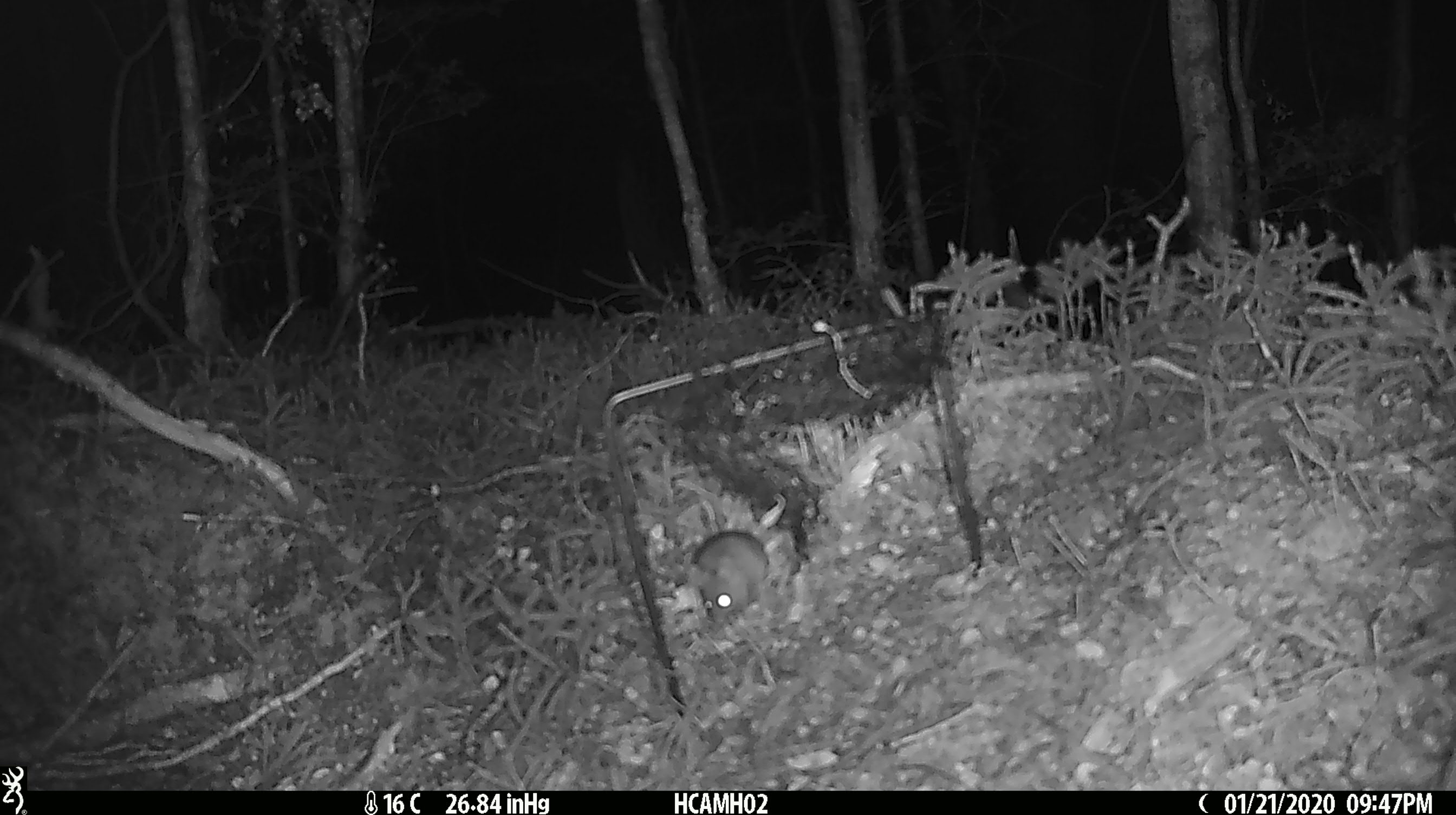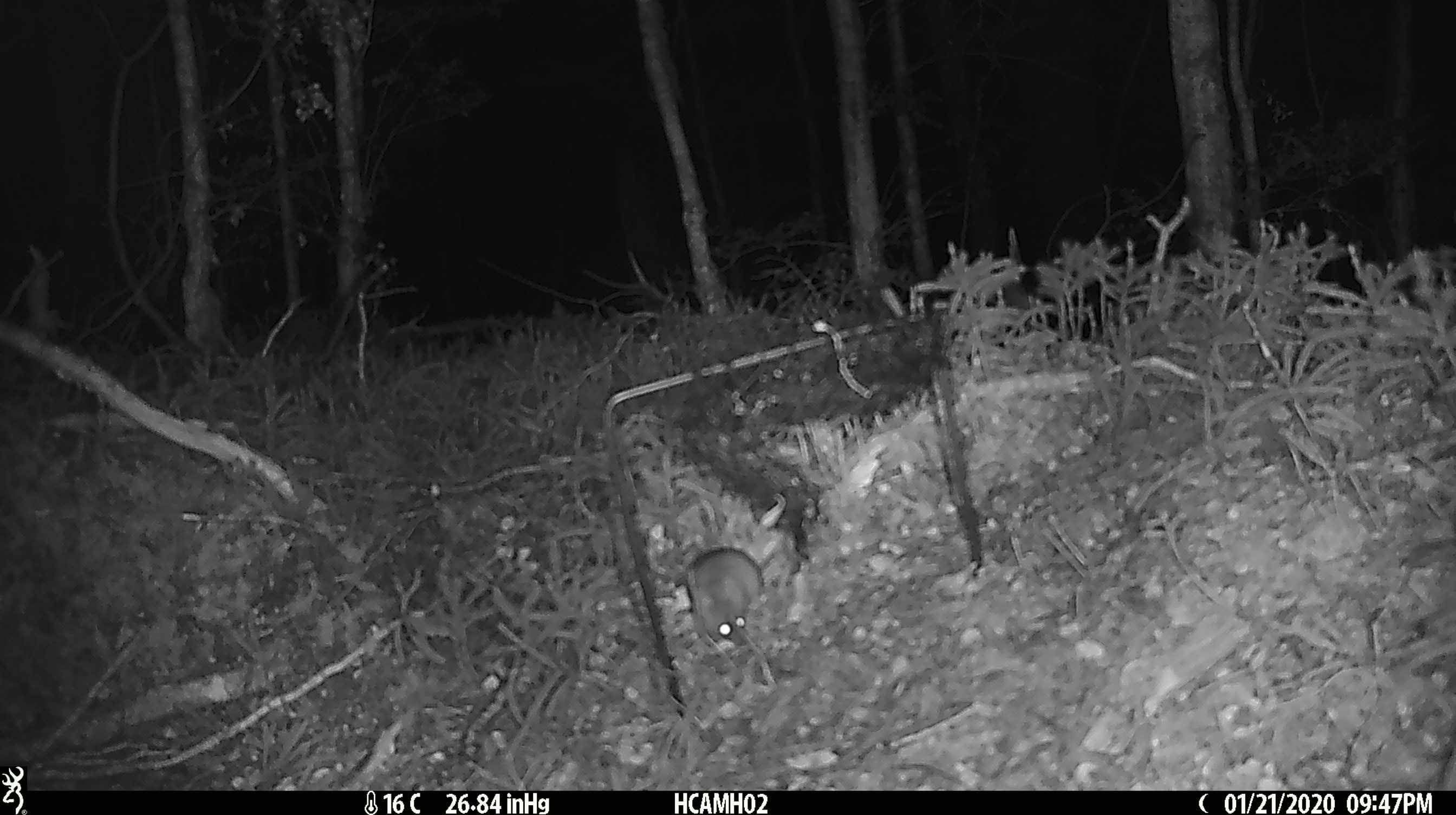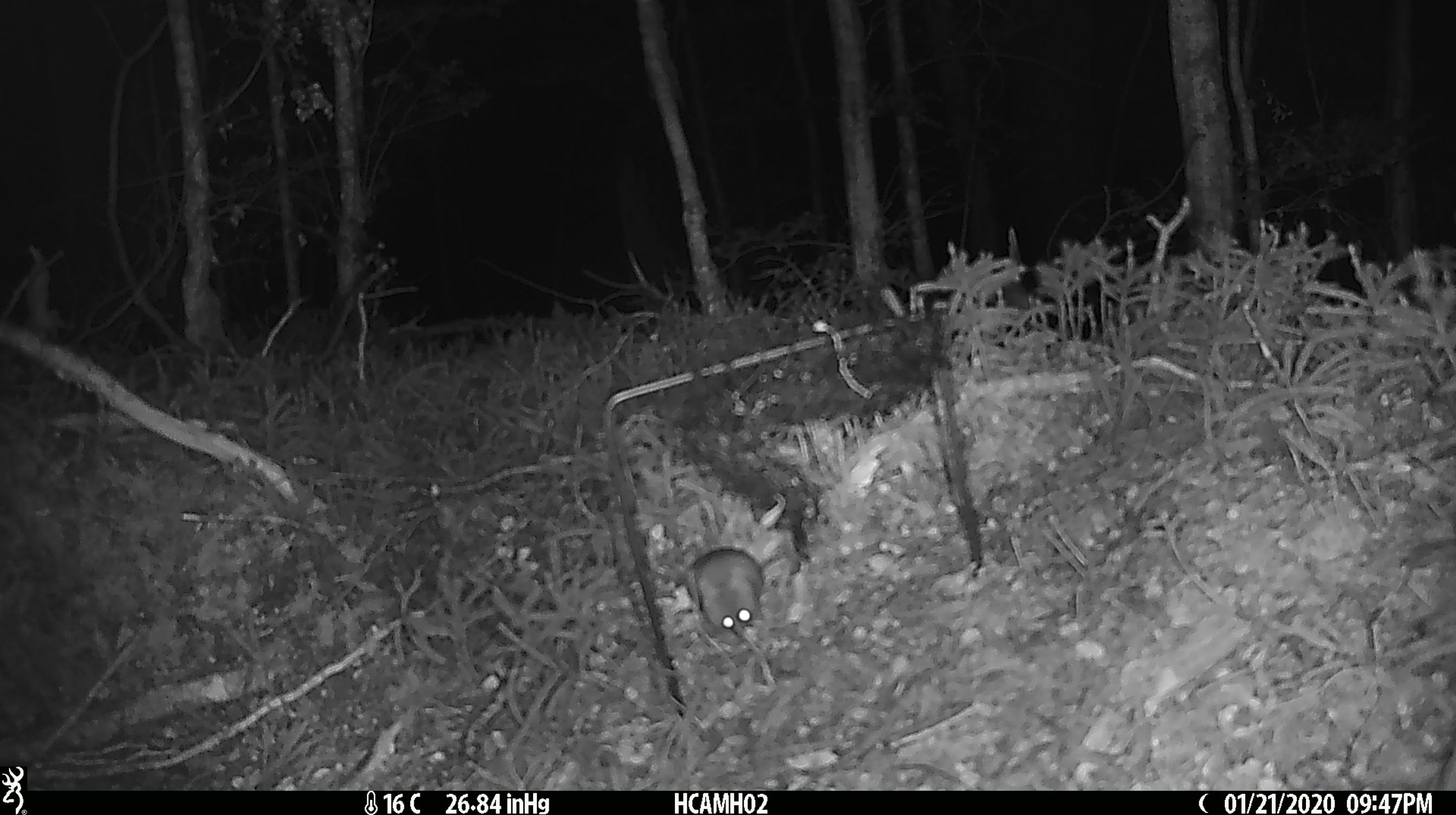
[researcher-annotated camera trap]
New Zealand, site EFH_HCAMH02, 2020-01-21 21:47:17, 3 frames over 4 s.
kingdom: Animalia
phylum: Chordata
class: Mammalia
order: Rodentia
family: Muridae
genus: Mus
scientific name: Mus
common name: mouse